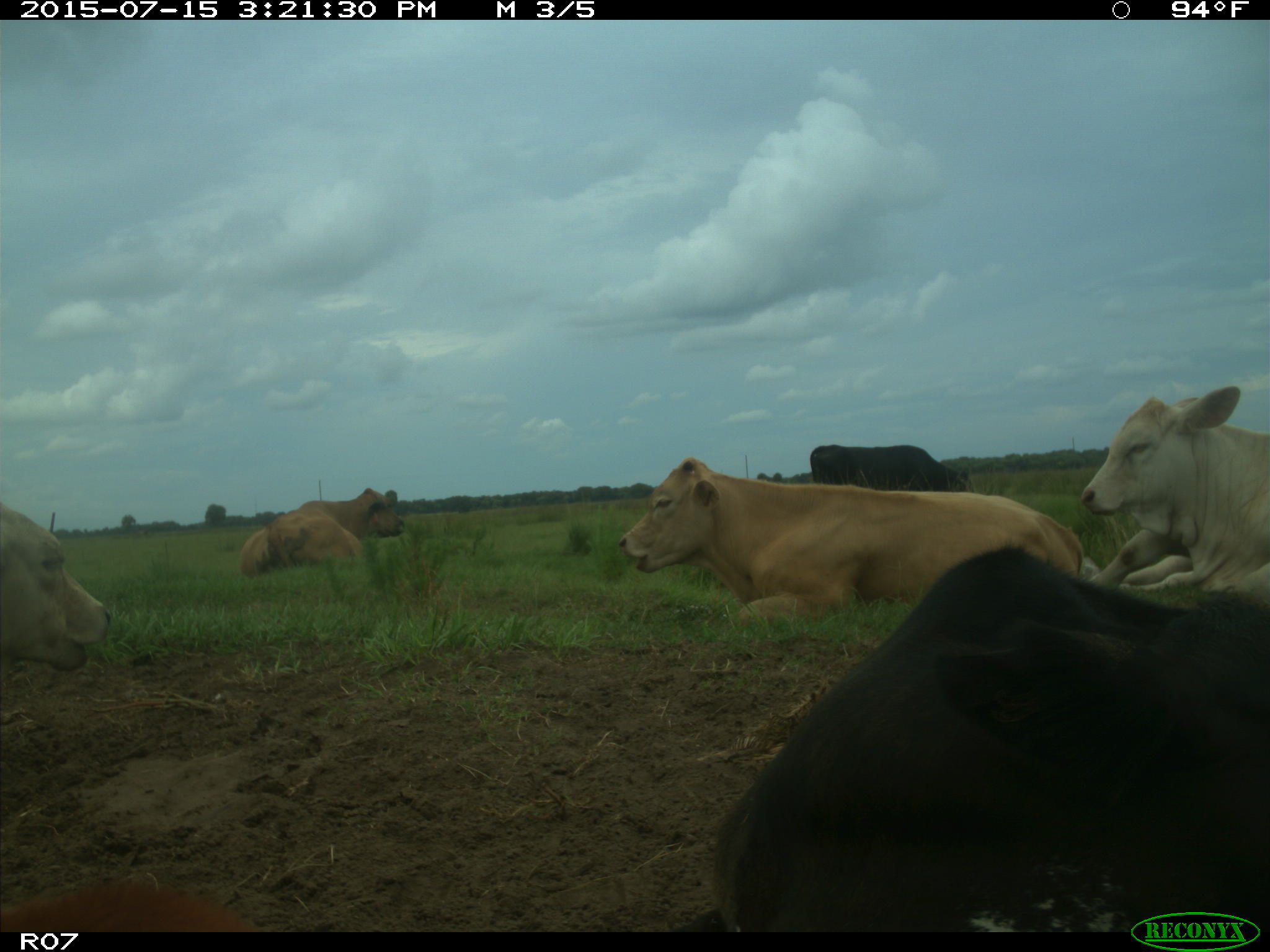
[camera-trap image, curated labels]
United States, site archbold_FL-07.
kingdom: Animalia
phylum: Chordata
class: Mammalia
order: Artiodactyla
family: Bovidae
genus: Bos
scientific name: Bos taurus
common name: domestic cow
Bos taurus (domestic cow).